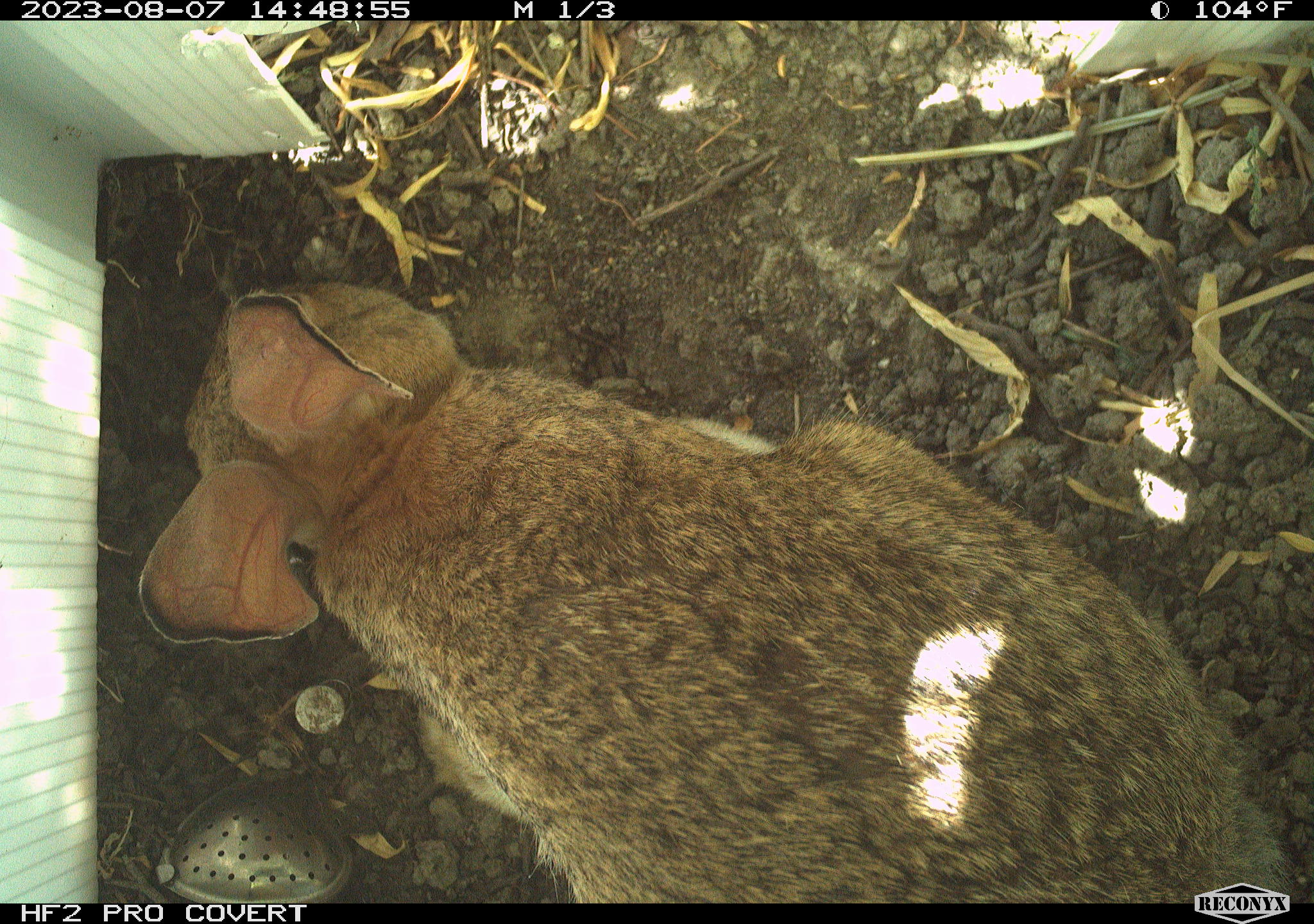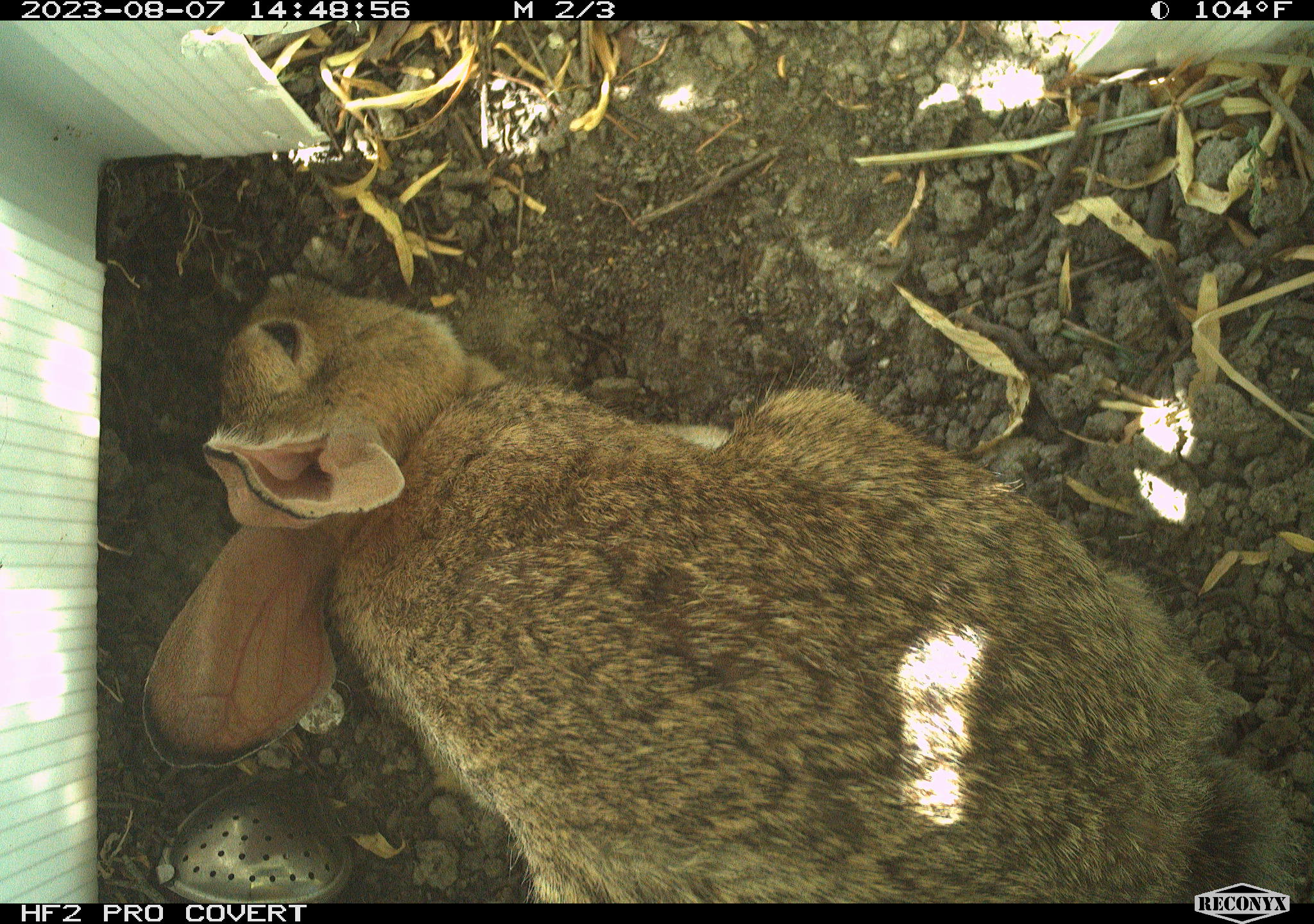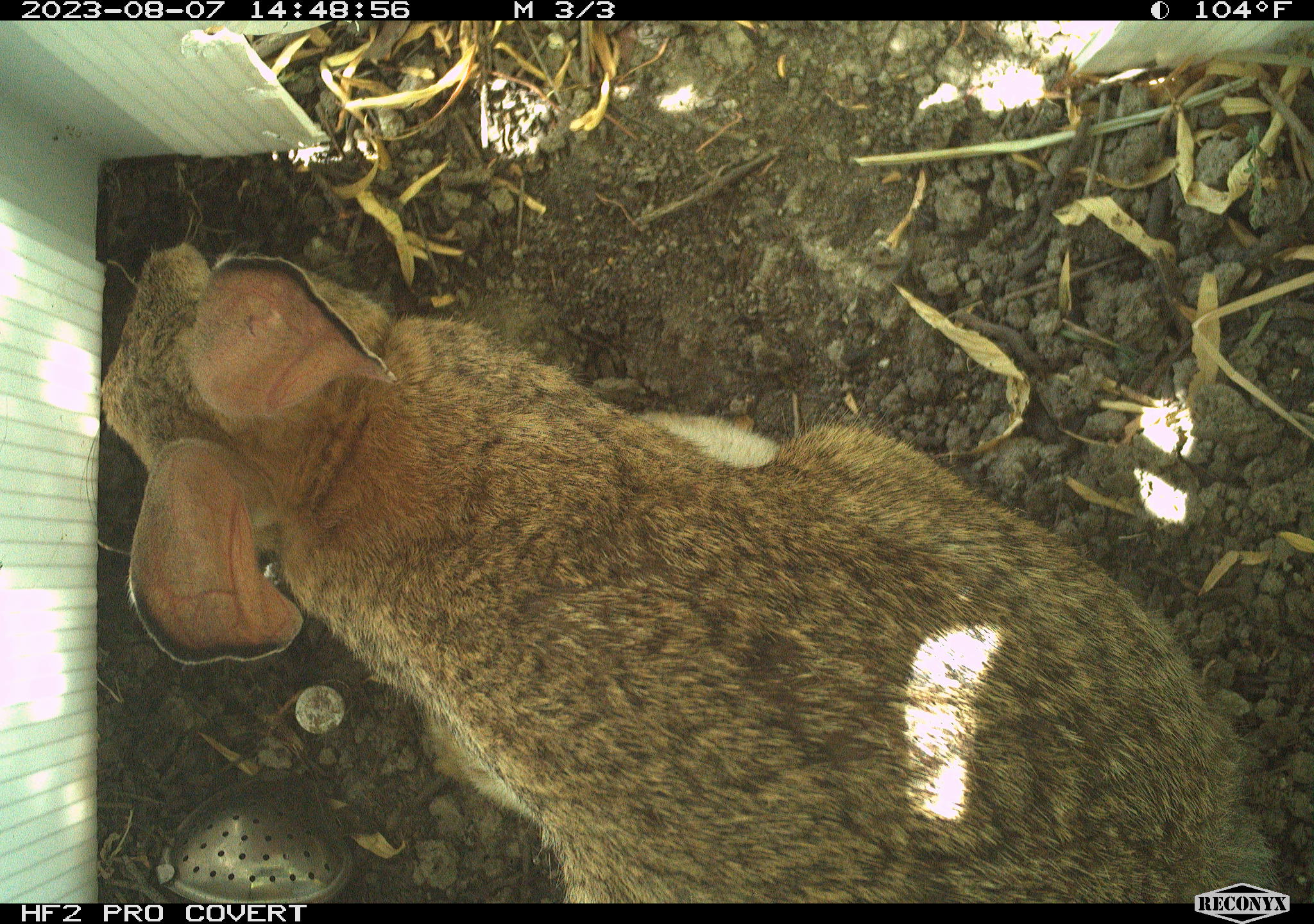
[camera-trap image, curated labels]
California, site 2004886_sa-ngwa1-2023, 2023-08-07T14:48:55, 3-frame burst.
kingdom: Animalia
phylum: Chordata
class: Mammalia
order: Lagomorpha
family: Leporidae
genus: Sylvilagus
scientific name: Sylvilagus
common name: cottontail rabbits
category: sylvilagus species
Sylvilagus species (cottontail rabbits) (Sylvilagus).